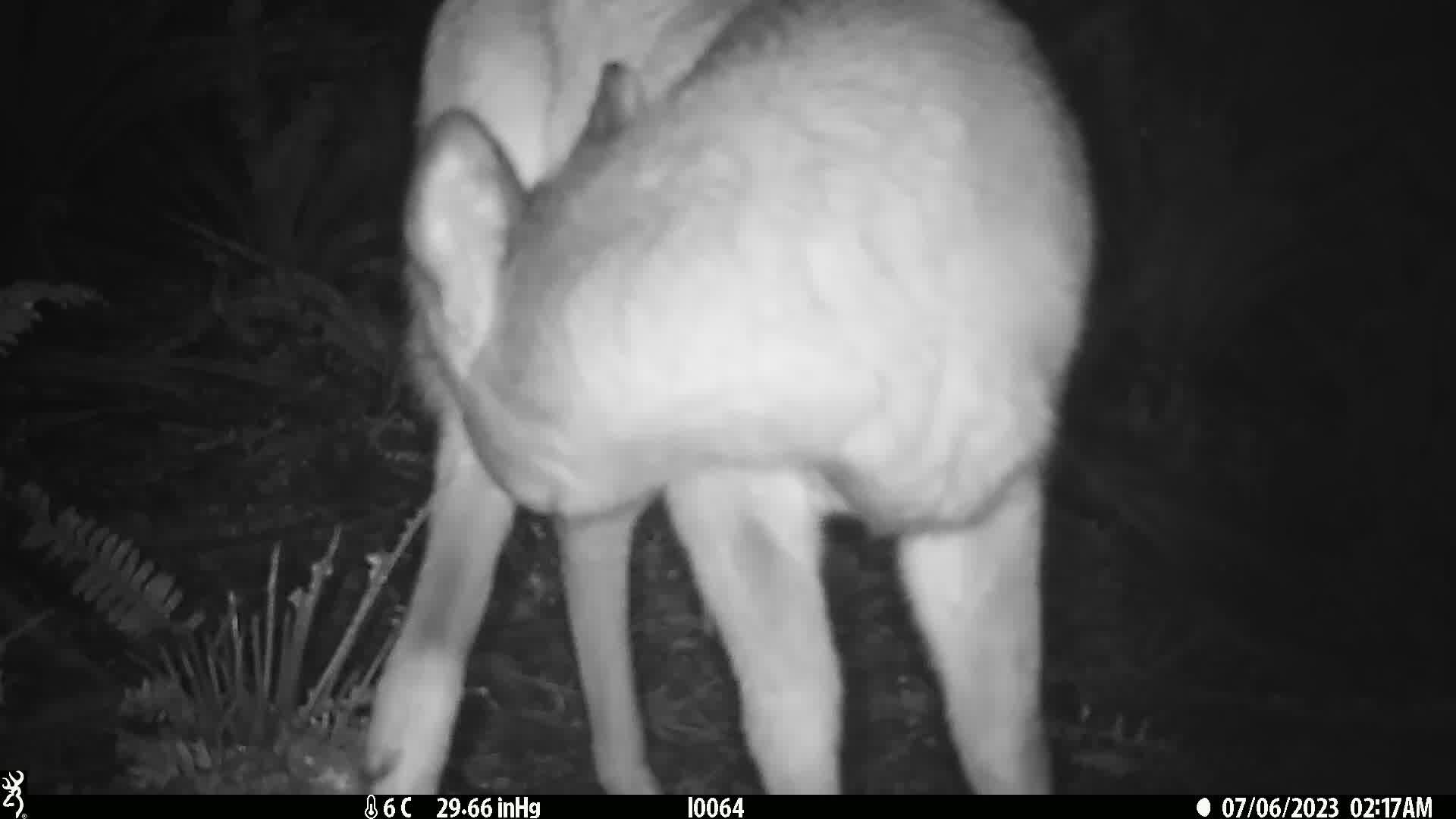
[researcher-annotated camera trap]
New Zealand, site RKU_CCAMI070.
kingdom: Animalia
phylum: Chordata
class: Mammalia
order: Artiodactyla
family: Cervidae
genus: Odocoileus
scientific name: Odocoileus virginianus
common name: white-tailed deer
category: white tailed deer